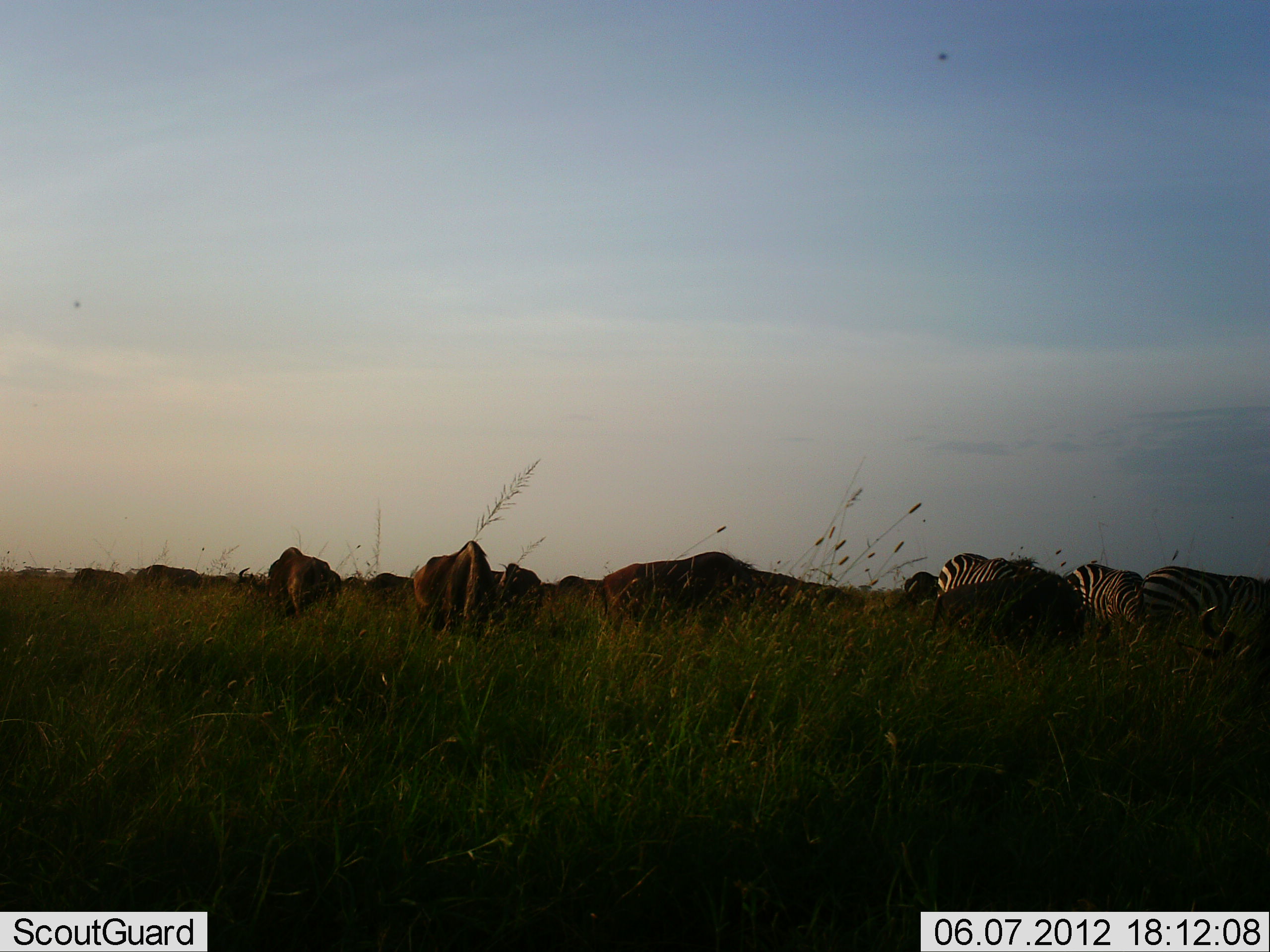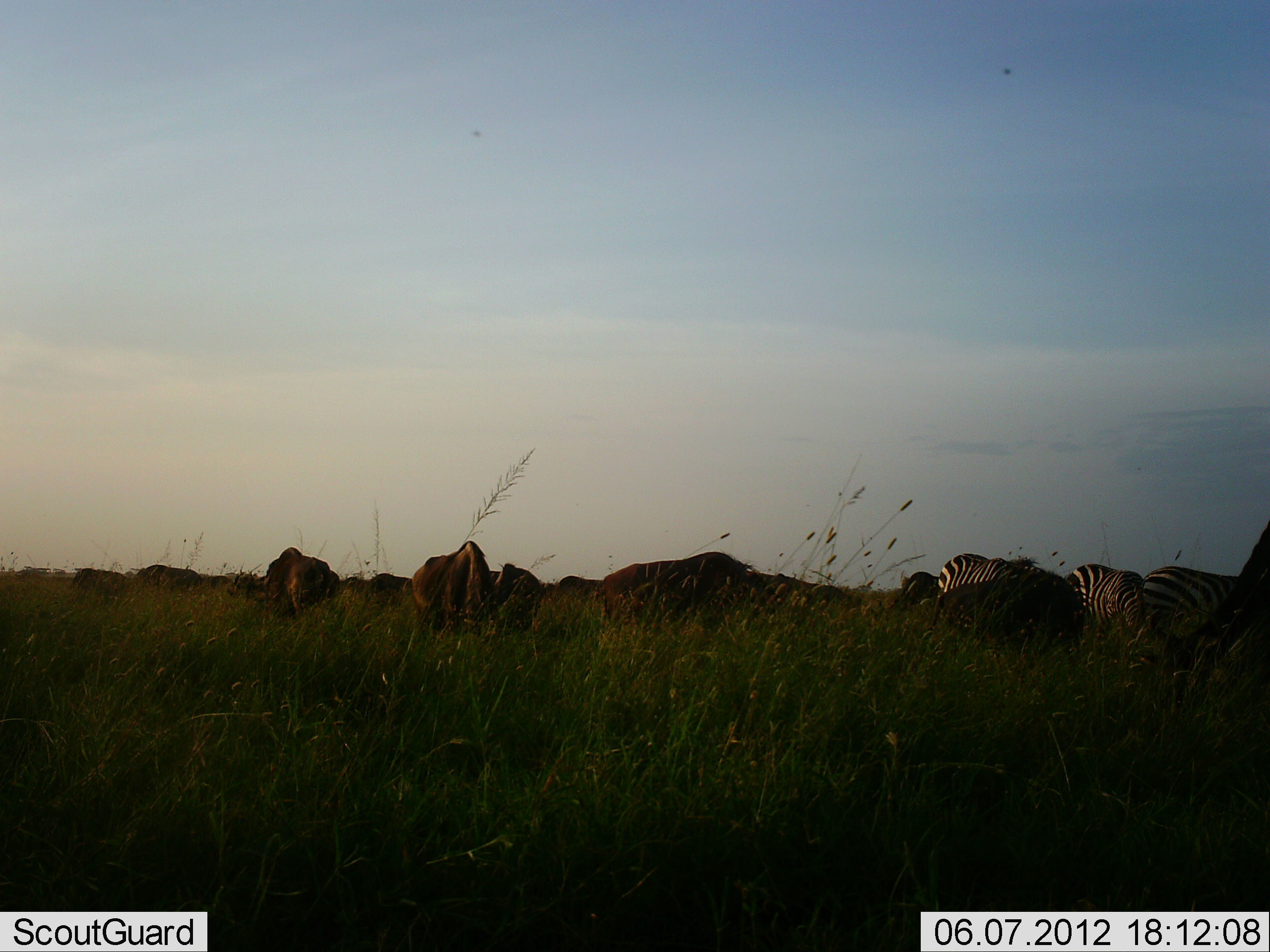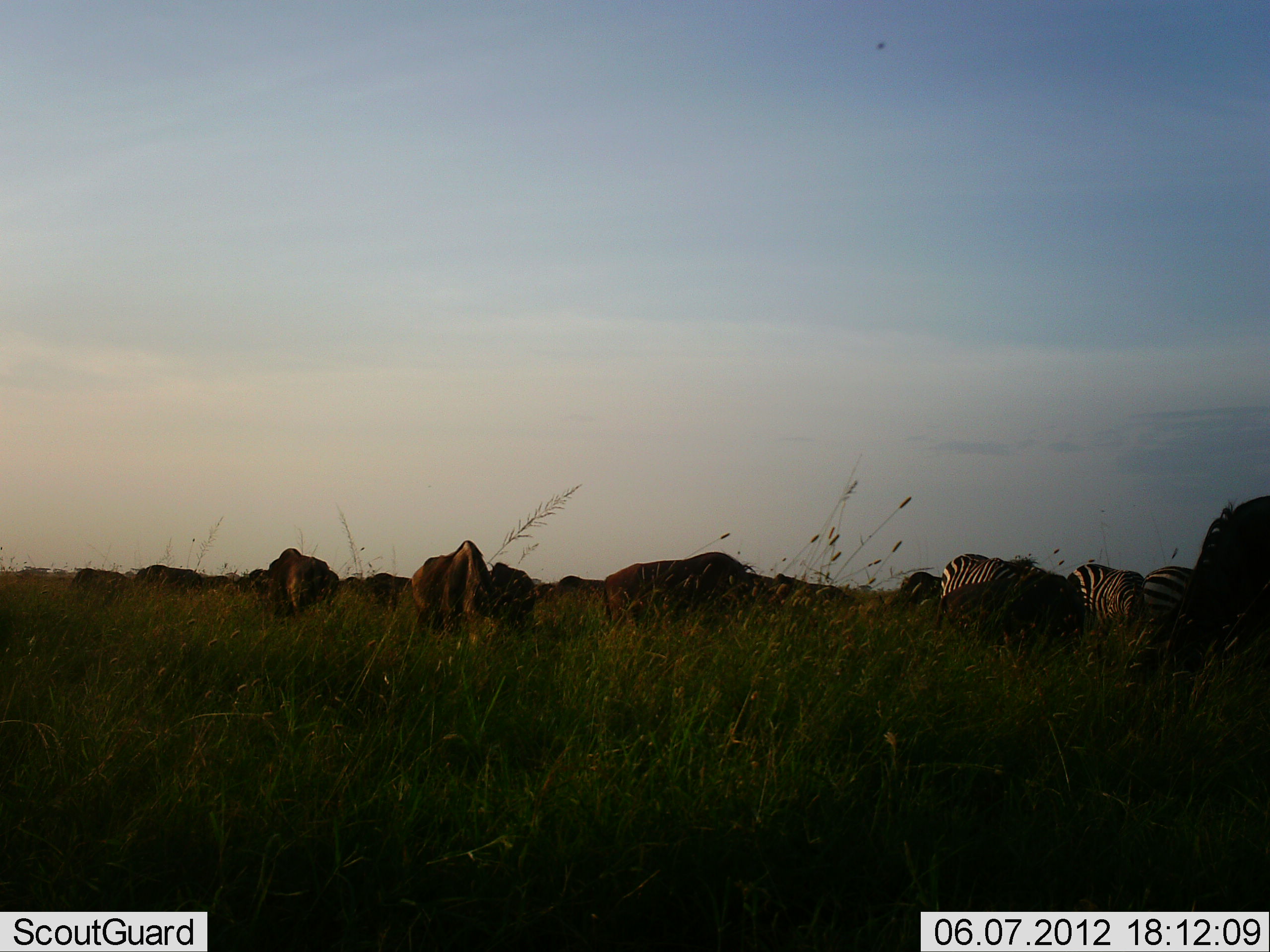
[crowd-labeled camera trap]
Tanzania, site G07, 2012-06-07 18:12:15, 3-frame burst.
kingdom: Animalia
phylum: Chordata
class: Mammalia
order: Artiodactyla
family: Bovidae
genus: Connochaetes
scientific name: Connochaetes taurinus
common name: blue wildebeest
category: wildebeest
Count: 11-50.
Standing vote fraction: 55%.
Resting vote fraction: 0%.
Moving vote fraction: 9%.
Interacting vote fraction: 0%.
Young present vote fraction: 0%.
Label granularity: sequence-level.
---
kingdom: Animalia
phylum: Chordata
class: Mammalia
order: Perissodactyla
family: Equidae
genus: Equus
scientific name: Equus quagga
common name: plains zebra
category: zebra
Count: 3.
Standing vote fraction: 46%.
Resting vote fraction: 0%.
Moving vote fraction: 0%.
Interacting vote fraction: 0%.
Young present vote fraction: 0%.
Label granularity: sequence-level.